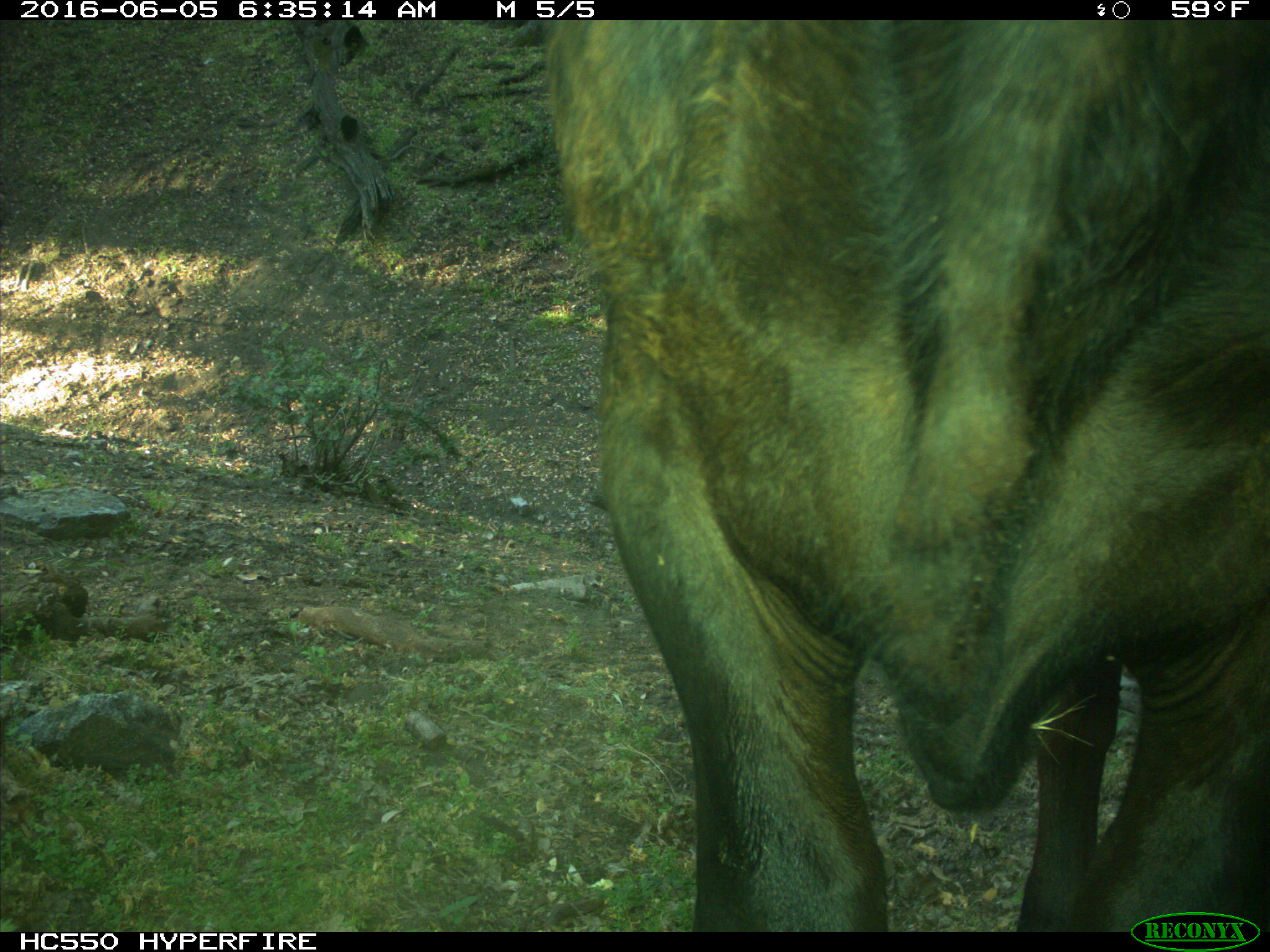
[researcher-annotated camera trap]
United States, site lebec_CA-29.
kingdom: Animalia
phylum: Chordata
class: Mammalia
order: Artiodactyla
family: Bovidae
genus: Bos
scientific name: Bos taurus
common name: domestic cow